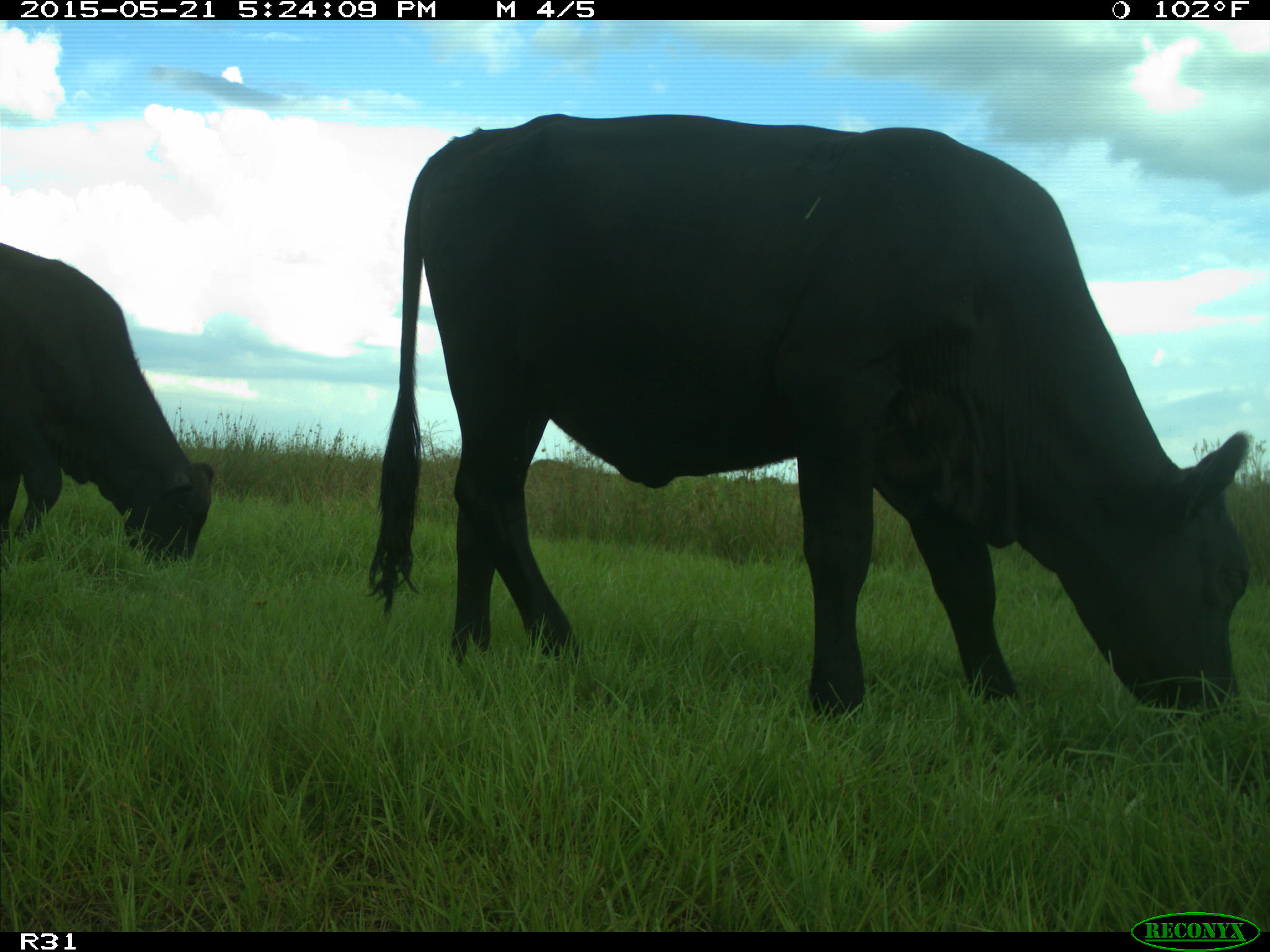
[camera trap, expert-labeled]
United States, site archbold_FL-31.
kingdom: Animalia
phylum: Chordata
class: Mammalia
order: Artiodactyla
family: Bovidae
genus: Bos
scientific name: Bos taurus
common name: domestic cow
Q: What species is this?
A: Bos taurus (domestic cow).